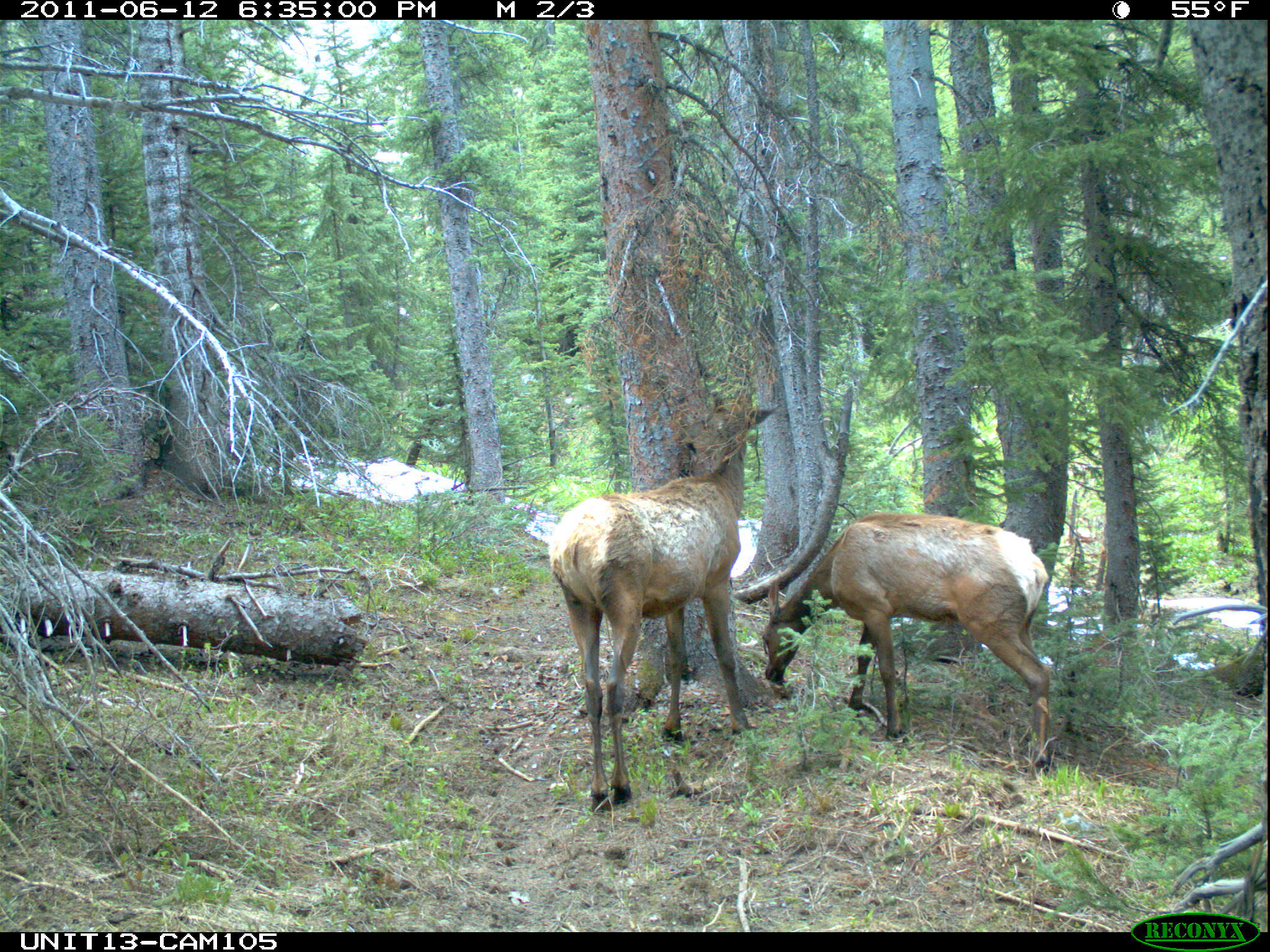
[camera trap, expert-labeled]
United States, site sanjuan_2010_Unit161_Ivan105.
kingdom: Animalia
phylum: Chordata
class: Mammalia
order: Artiodactyla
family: Cervidae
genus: Cervus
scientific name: Cervus elaphus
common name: red deer